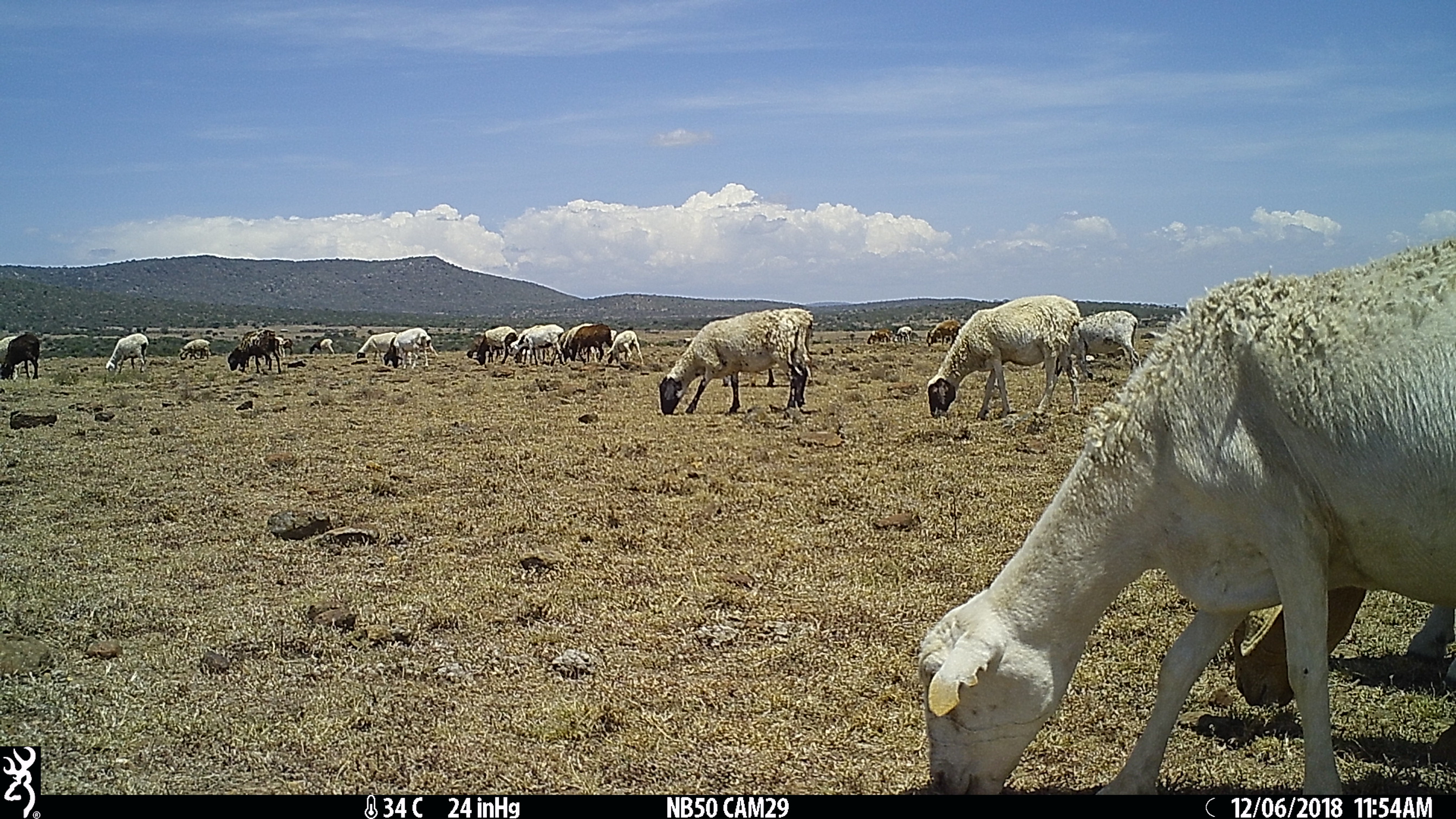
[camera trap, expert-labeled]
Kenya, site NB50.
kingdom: Animalia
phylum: Chordata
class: Mammalia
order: Artiodactyla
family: Bovidae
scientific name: Bovidae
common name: sheep or goat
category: shoat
Shoat (sheep or goat) (Bovidae).